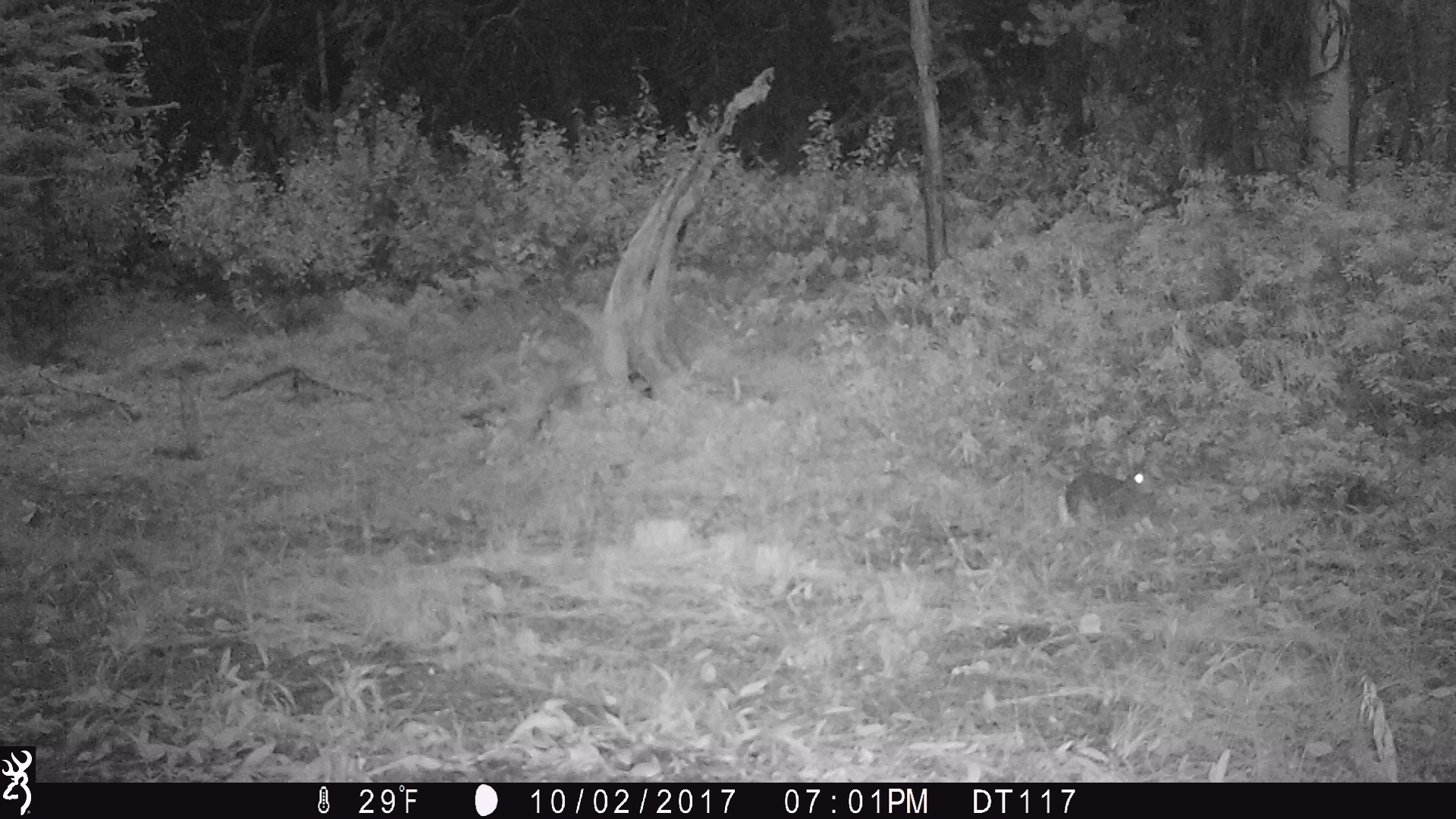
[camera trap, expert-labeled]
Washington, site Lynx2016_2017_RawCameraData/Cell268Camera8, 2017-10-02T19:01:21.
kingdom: Animalia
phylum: Chordata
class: Mammalia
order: Lagomorpha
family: Leporidae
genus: Lepus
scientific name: Lepus americanus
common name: snowshoe hare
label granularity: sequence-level